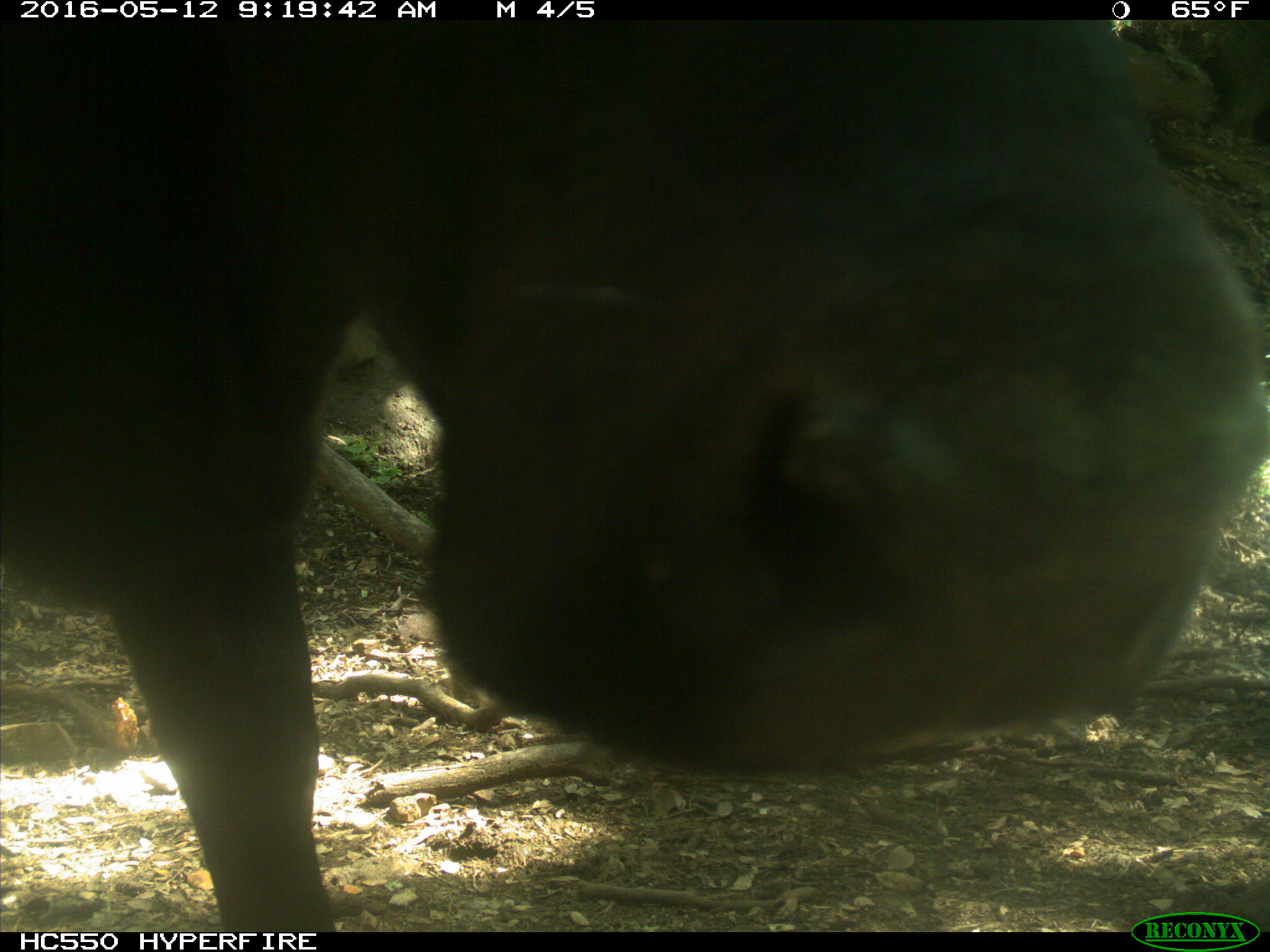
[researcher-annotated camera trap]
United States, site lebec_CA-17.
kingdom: Animalia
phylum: Chordata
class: Mammalia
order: Artiodactyla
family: Bovidae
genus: Bos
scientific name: Bos taurus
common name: domestic cow